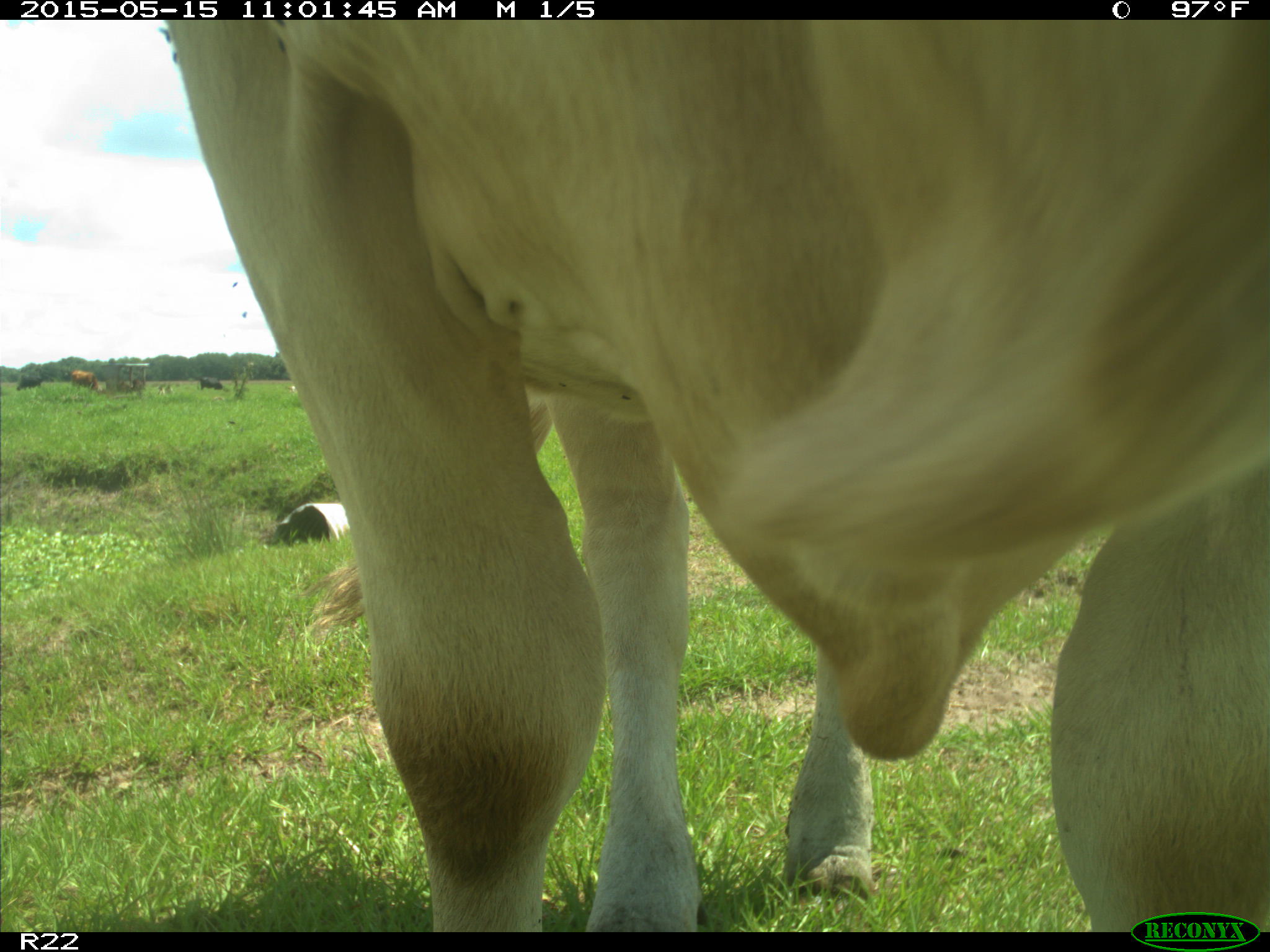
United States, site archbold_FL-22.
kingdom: Animalia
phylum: Chordata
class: Mammalia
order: Artiodactyla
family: Bovidae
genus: Bos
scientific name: Bos taurus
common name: domestic cow